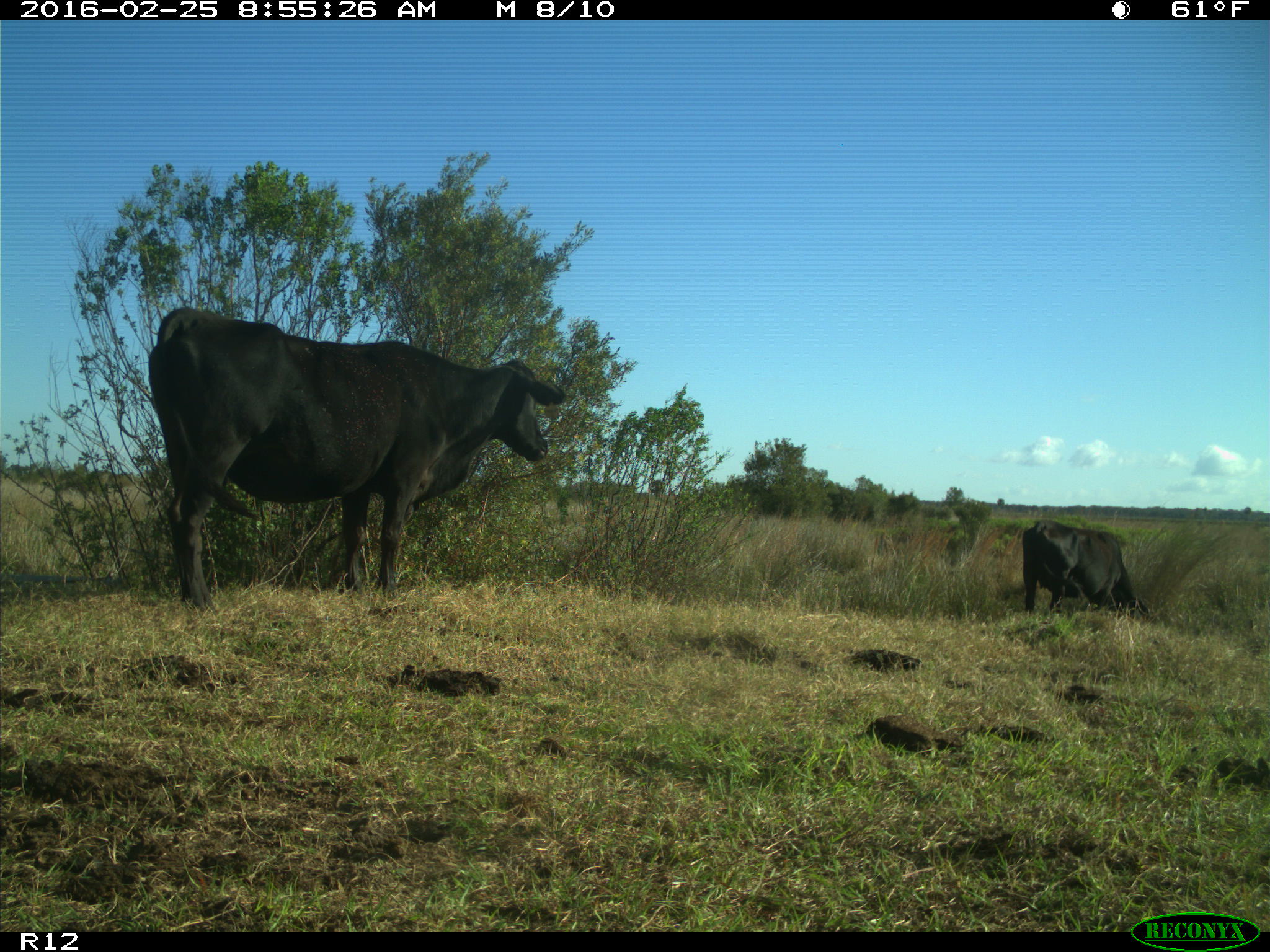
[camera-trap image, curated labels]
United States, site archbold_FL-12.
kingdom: Animalia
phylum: Chordata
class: Mammalia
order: Artiodactyla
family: Bovidae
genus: Bos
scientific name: Bos taurus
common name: domestic cow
Bos taurus (domestic cow).